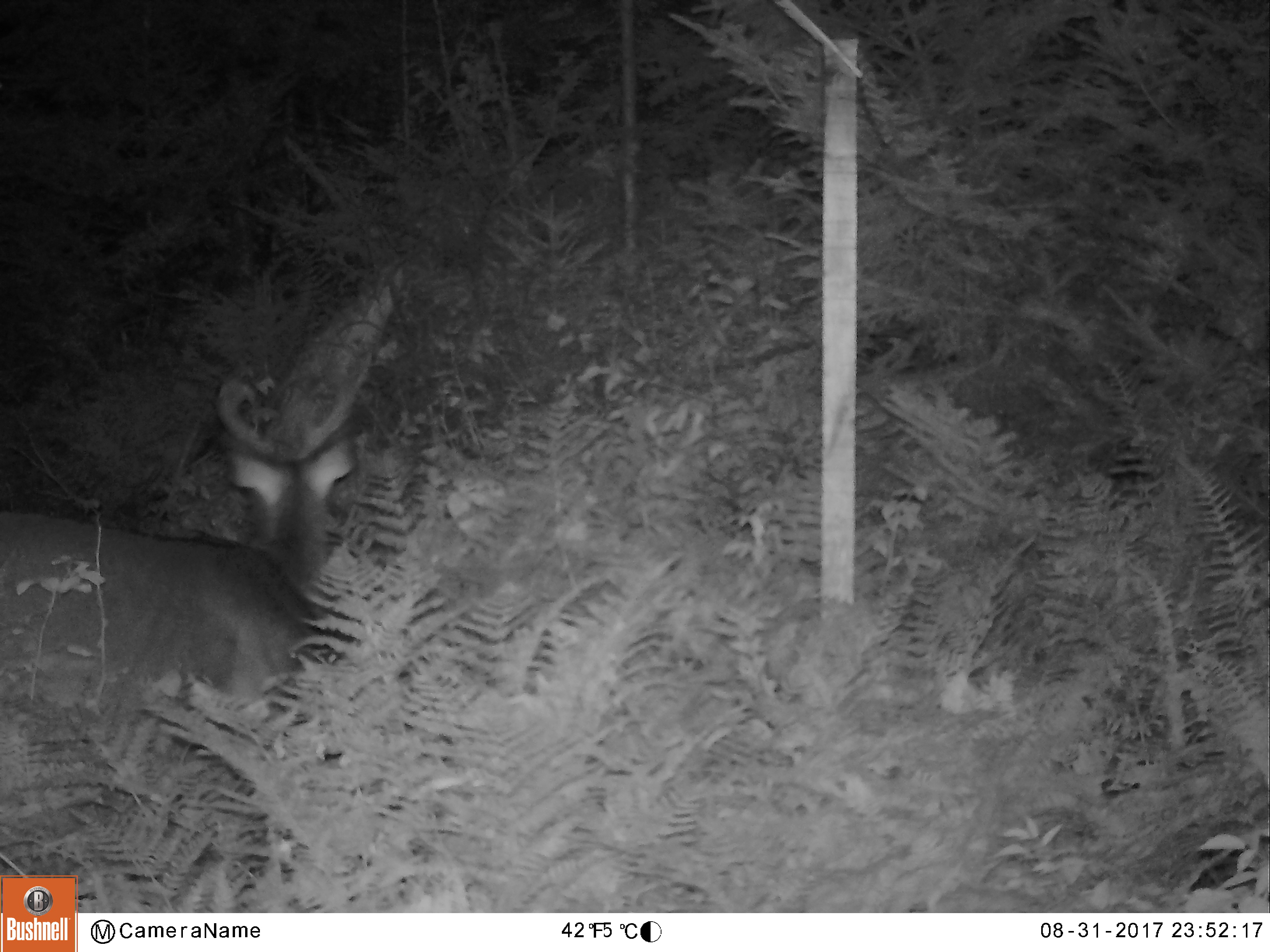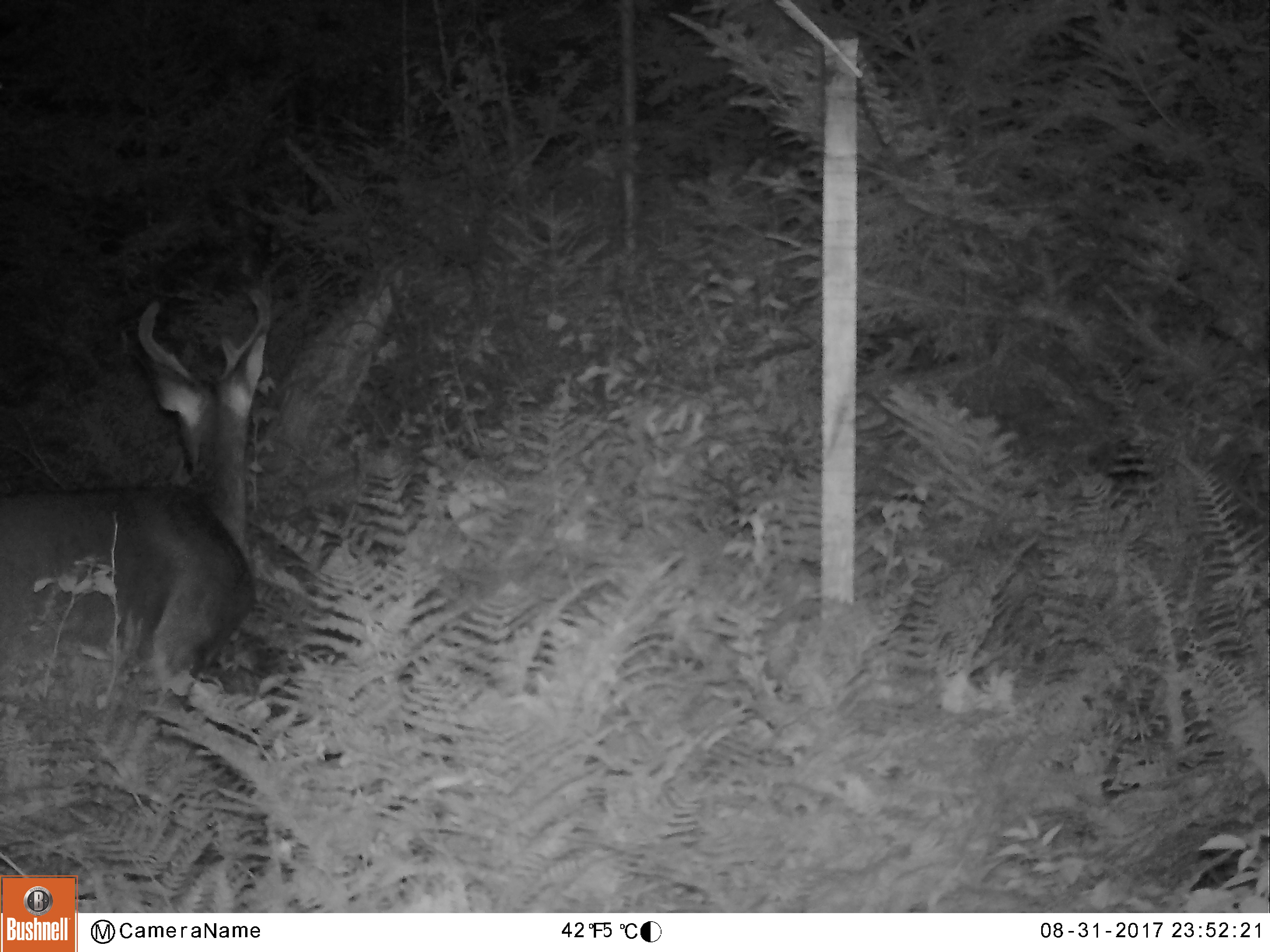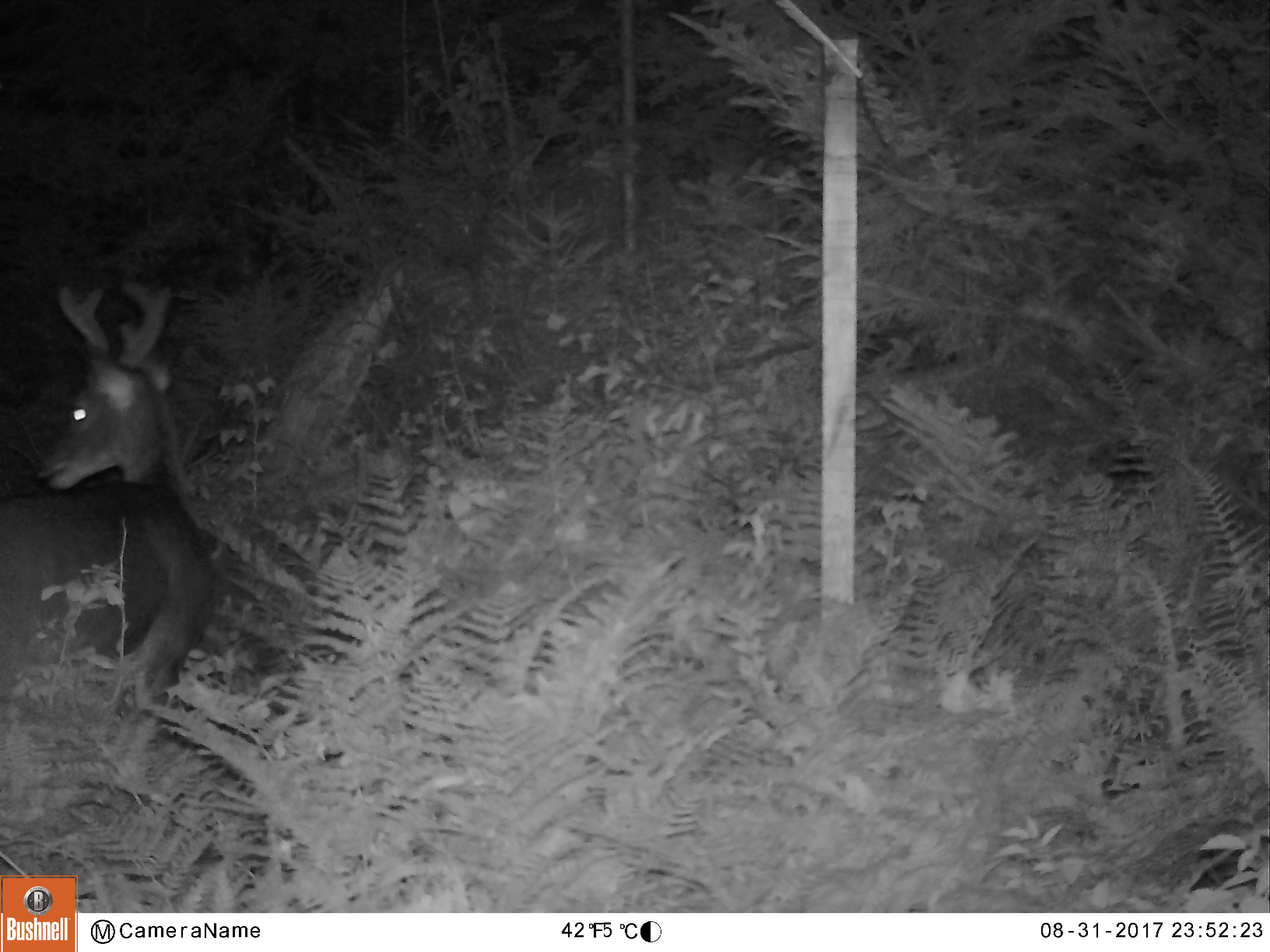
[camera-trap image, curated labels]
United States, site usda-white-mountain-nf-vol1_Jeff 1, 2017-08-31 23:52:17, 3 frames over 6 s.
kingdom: Animalia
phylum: Chordata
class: Mammalia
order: Artiodactyla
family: Cervidae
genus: Odocoileus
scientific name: Odocoileus virginianus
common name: white-tailed deer